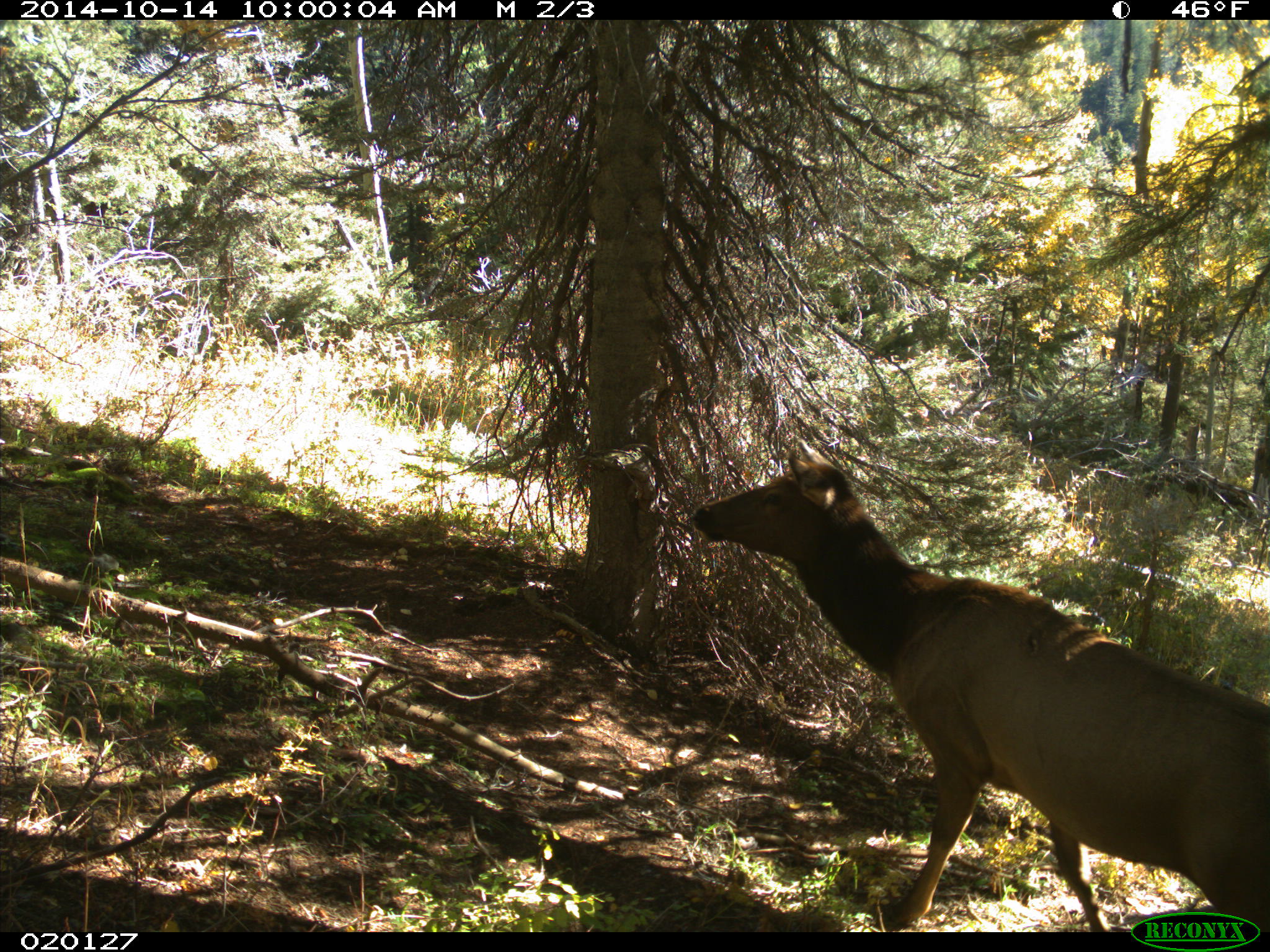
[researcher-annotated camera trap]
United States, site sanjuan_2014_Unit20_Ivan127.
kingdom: Animalia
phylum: Chordata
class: Mammalia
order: Artiodactyla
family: Cervidae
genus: Cervus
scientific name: Cervus elaphus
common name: red deer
Cervus elaphus (red deer).